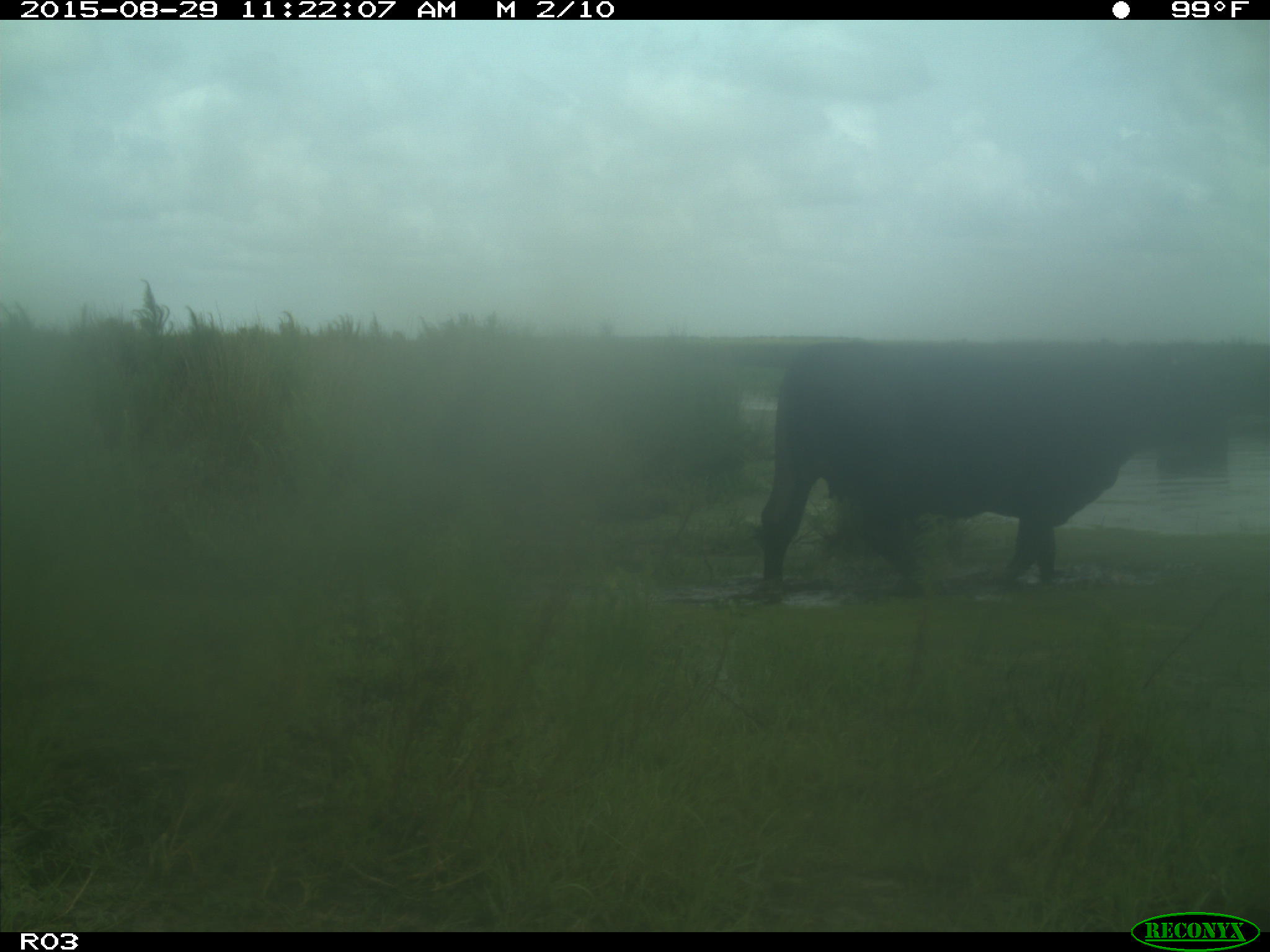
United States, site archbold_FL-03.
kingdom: Animalia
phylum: Chordata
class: Mammalia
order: Artiodactyla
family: Bovidae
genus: Bos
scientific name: Bos taurus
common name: domestic cow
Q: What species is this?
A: Bos taurus (domestic cow).